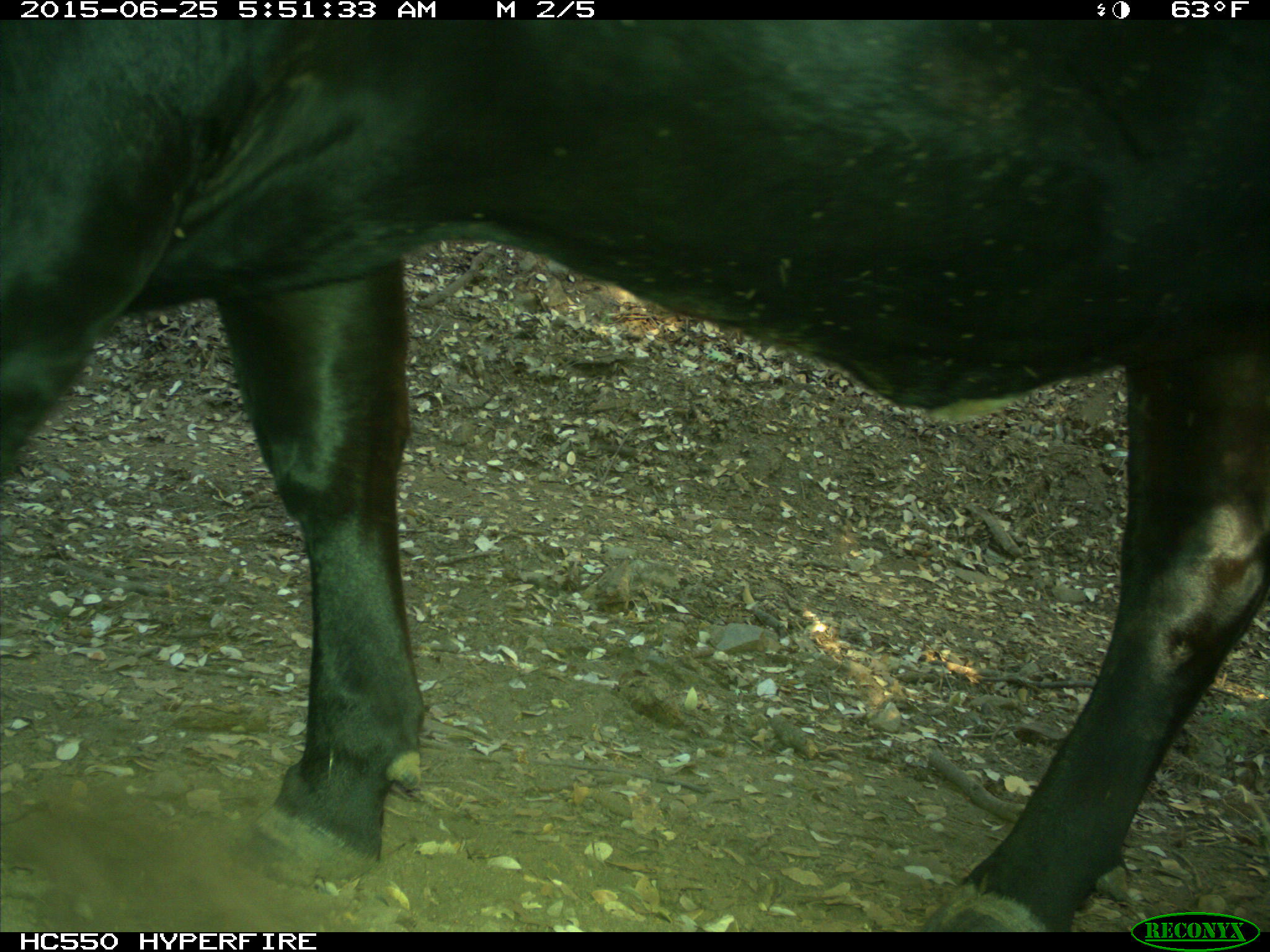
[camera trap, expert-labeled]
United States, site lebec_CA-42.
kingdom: Animalia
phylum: Chordata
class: Mammalia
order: Artiodactyla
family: Bovidae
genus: Bos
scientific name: Bos taurus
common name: domestic cow